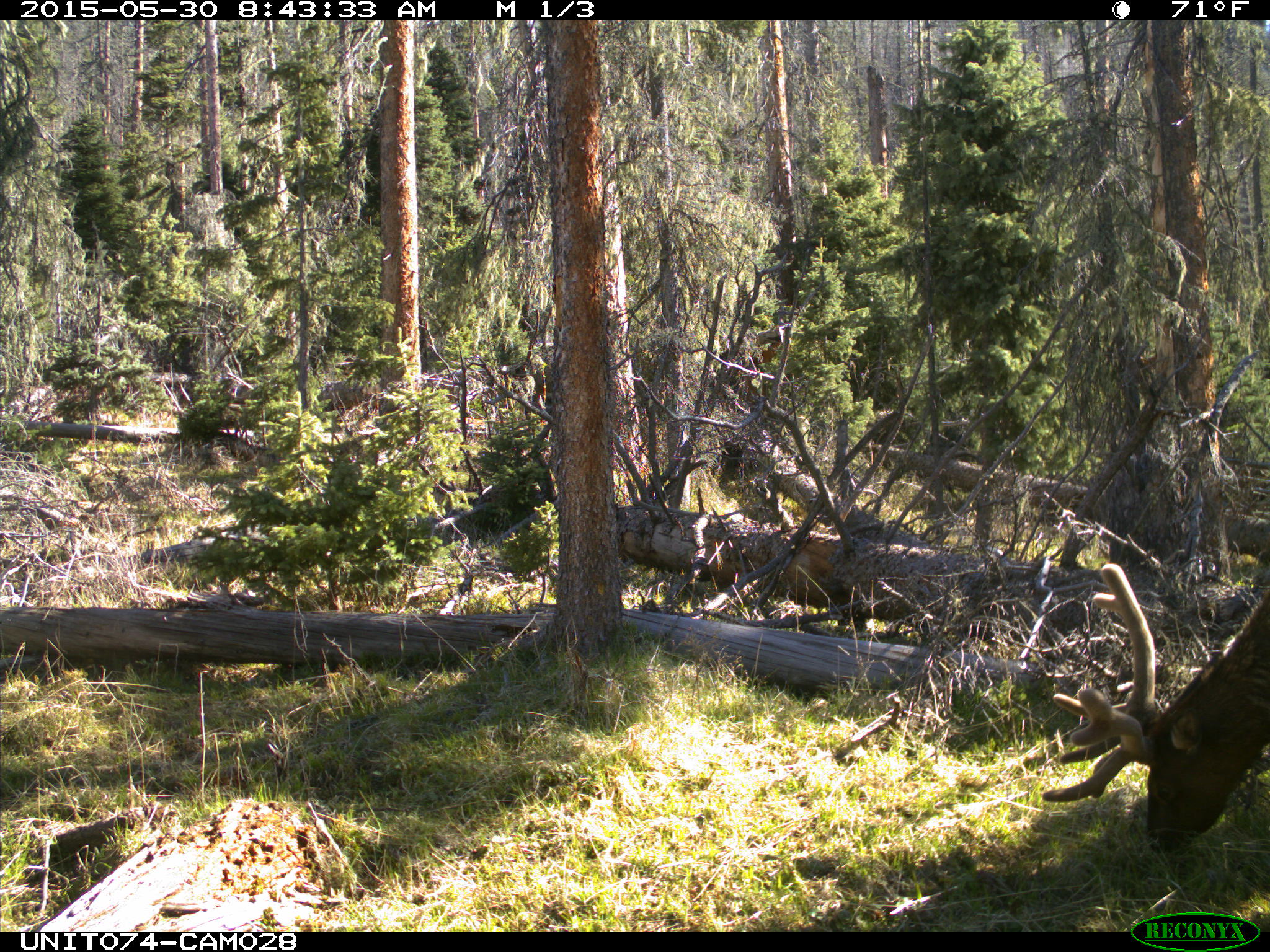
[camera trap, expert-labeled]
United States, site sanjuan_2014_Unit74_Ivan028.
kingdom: Animalia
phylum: Chordata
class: Mammalia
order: Artiodactyla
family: Cervidae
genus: Cervus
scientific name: Cervus elaphus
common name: red deer